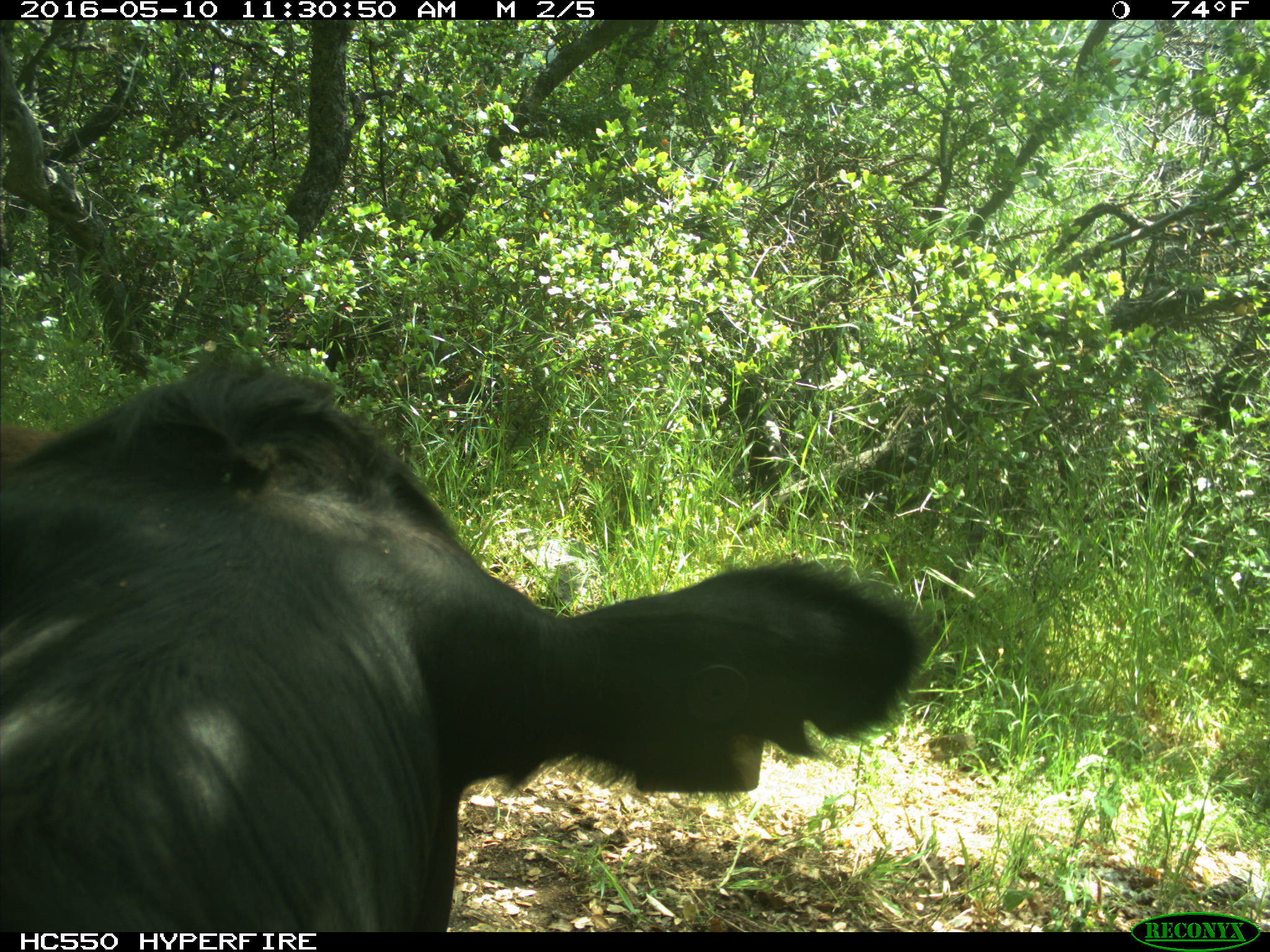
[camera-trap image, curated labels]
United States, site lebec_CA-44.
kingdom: Animalia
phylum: Chordata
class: Mammalia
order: Artiodactyla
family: Bovidae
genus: Bos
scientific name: Bos taurus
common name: domestic cow